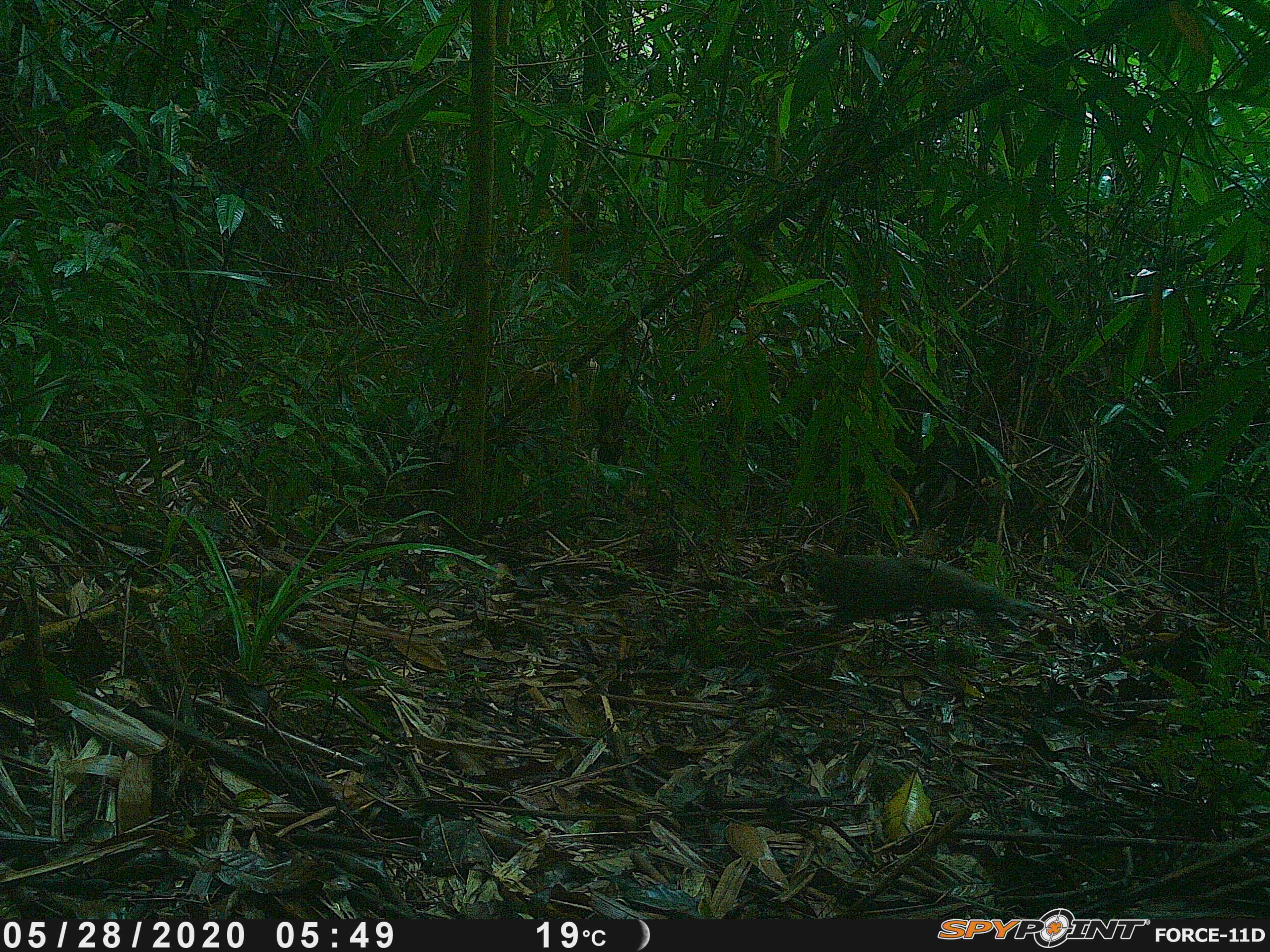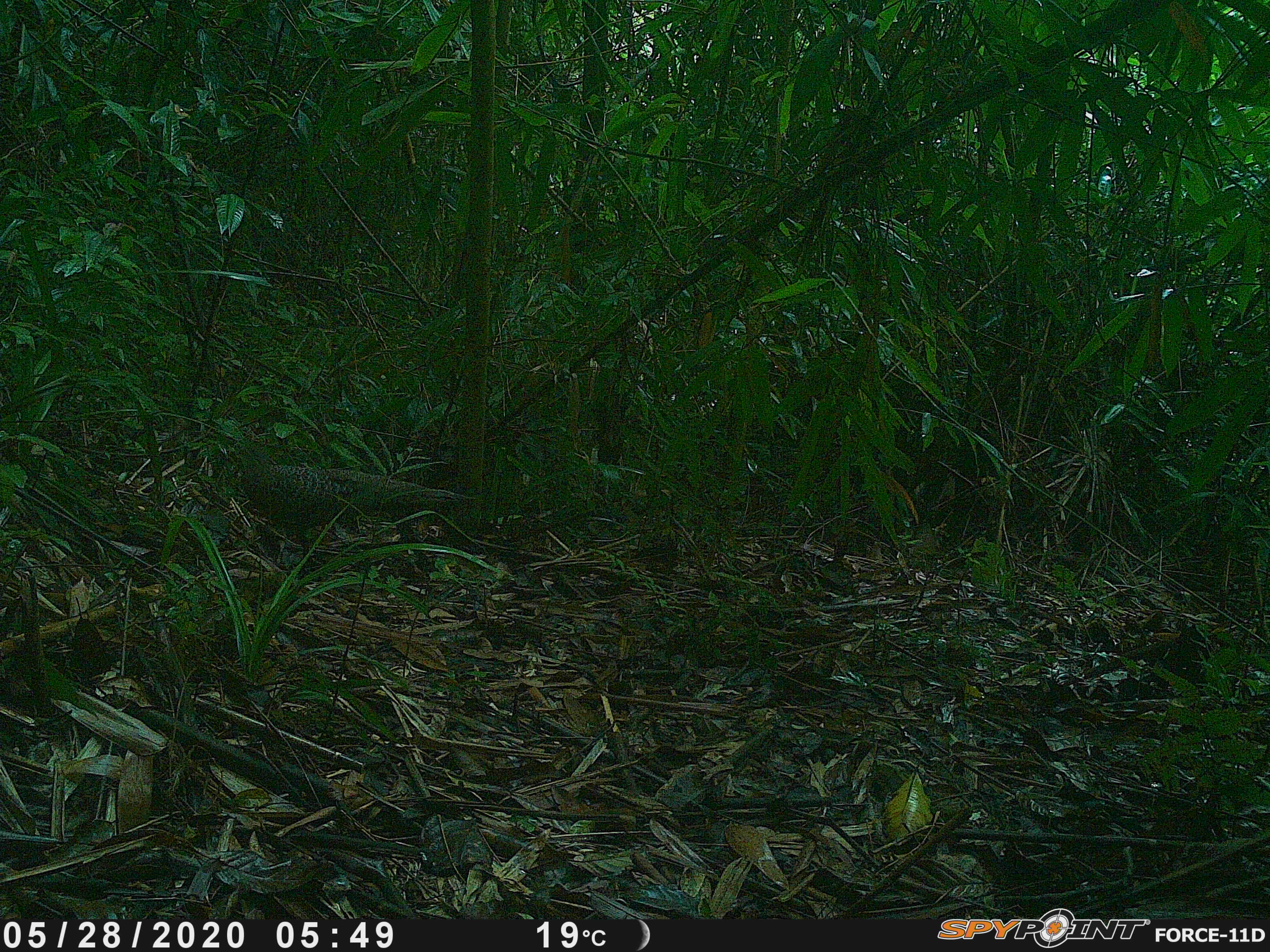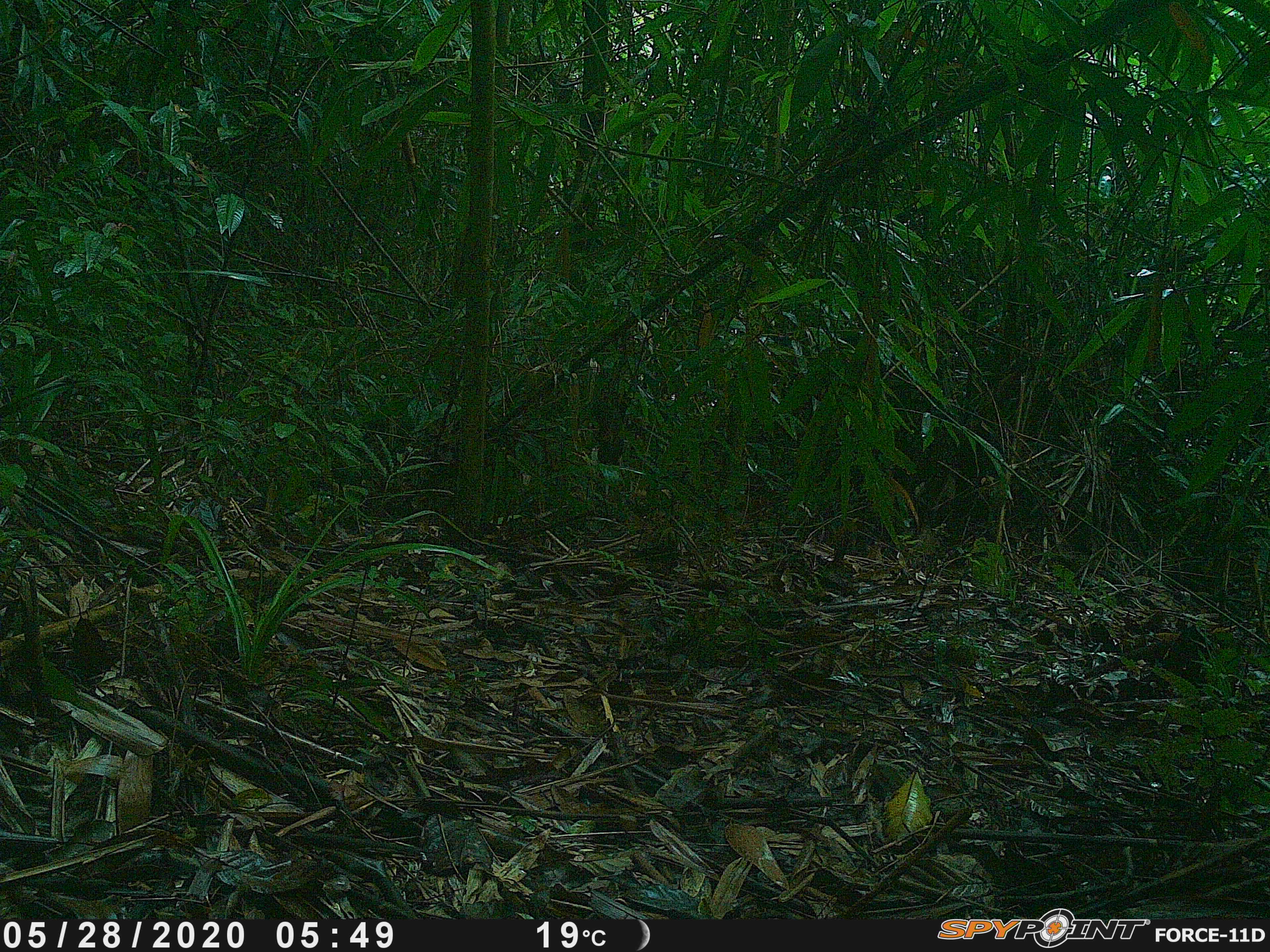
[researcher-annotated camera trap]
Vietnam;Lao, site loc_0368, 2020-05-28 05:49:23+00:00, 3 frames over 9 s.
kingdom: Animalia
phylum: Chordata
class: Aves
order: Galliformes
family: Phasianidae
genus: Polyplectron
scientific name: Polyplectron bicalcaratum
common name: gray peacock-pheasant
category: grey peacock pheasant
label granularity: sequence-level